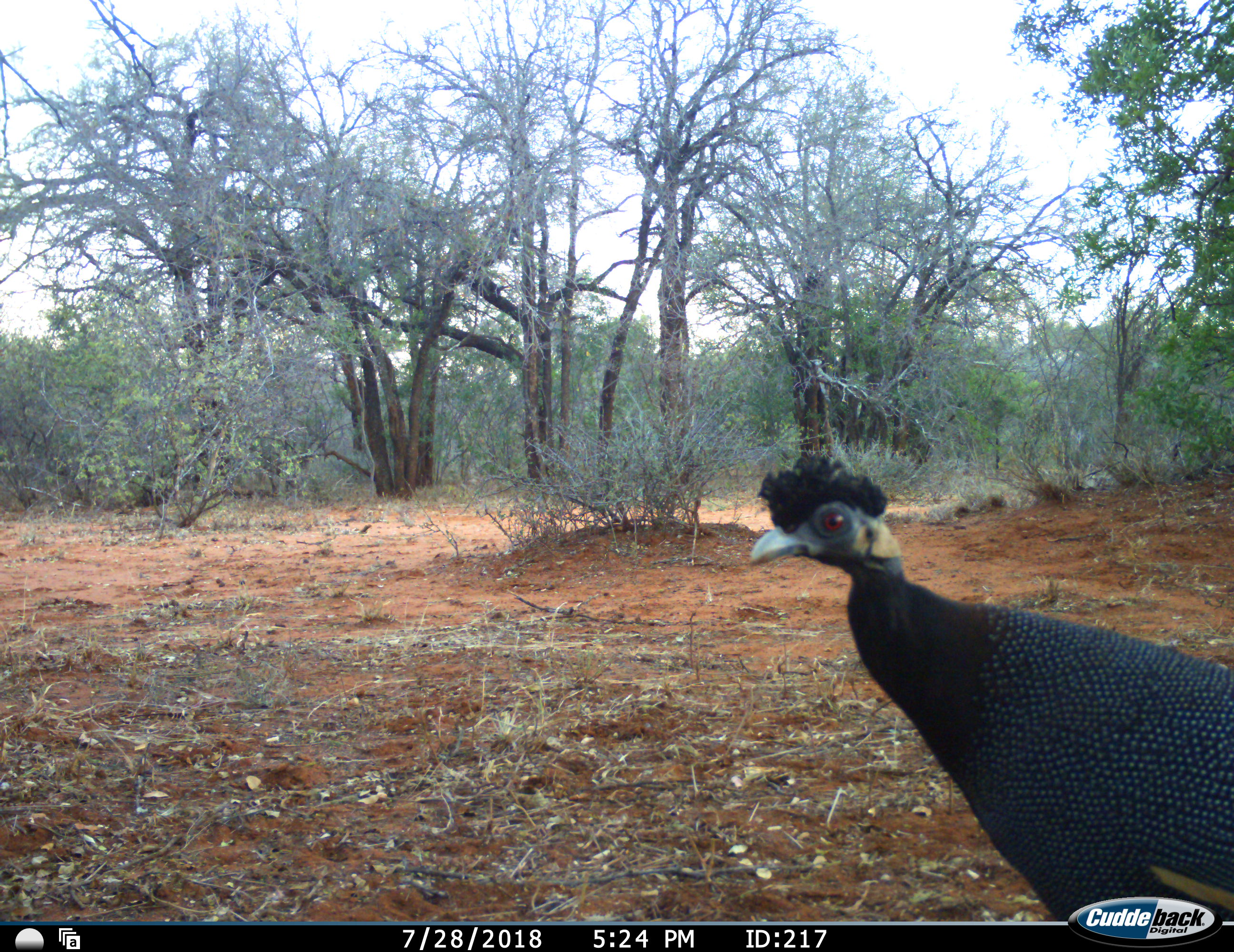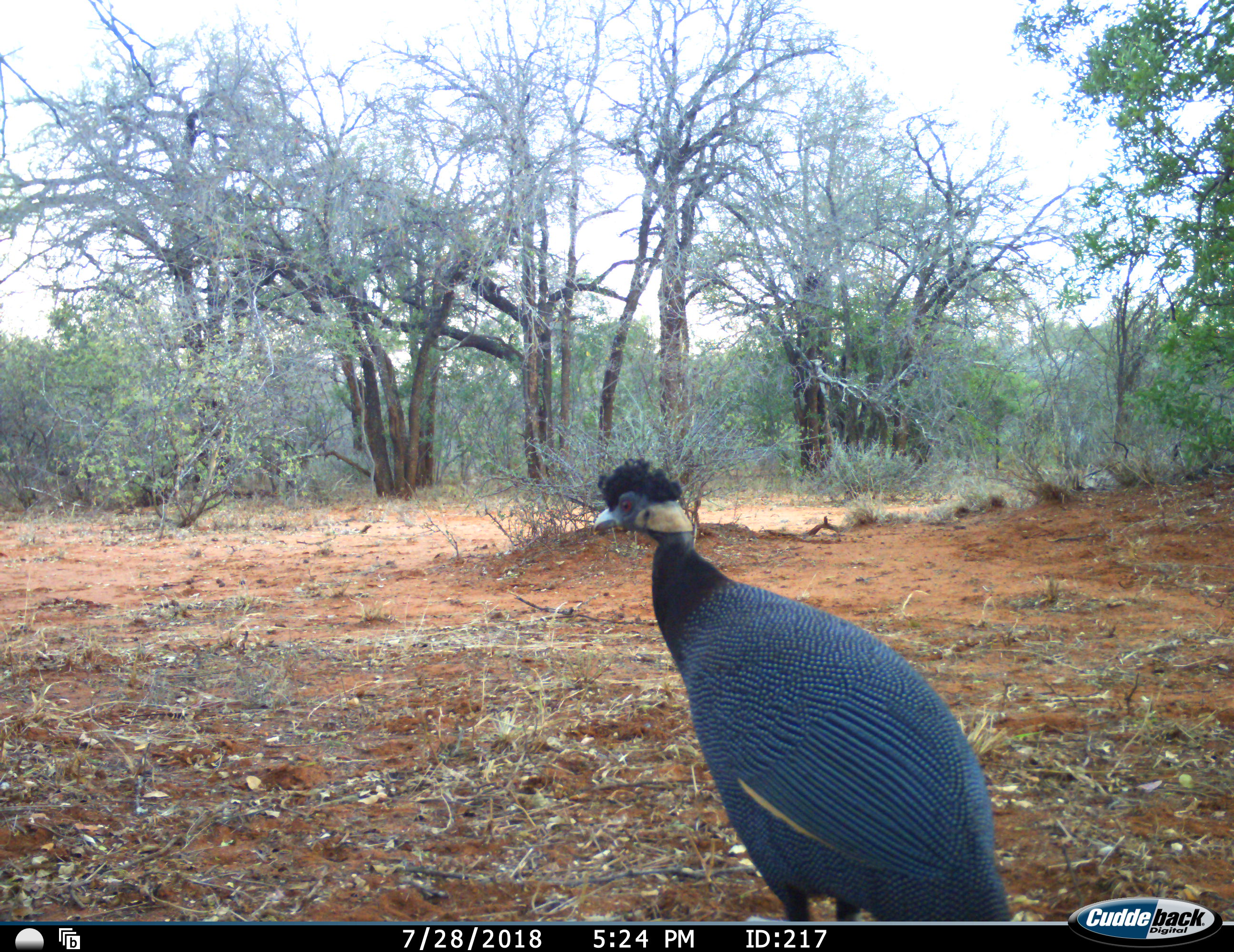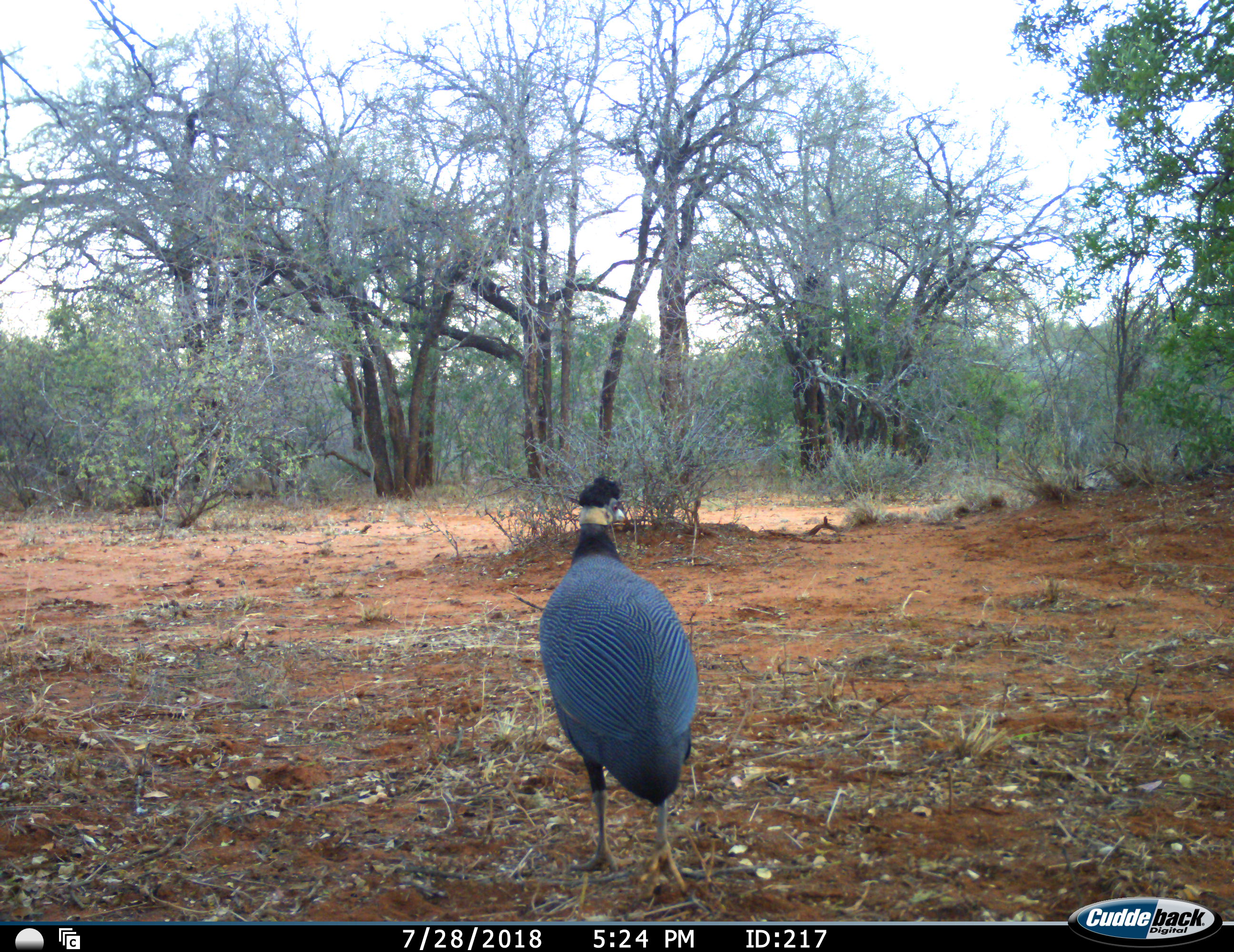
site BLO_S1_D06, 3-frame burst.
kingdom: Animalia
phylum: Chordata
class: Aves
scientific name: Aves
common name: bird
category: birdother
Birdother (bird) (Aves), count 1. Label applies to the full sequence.